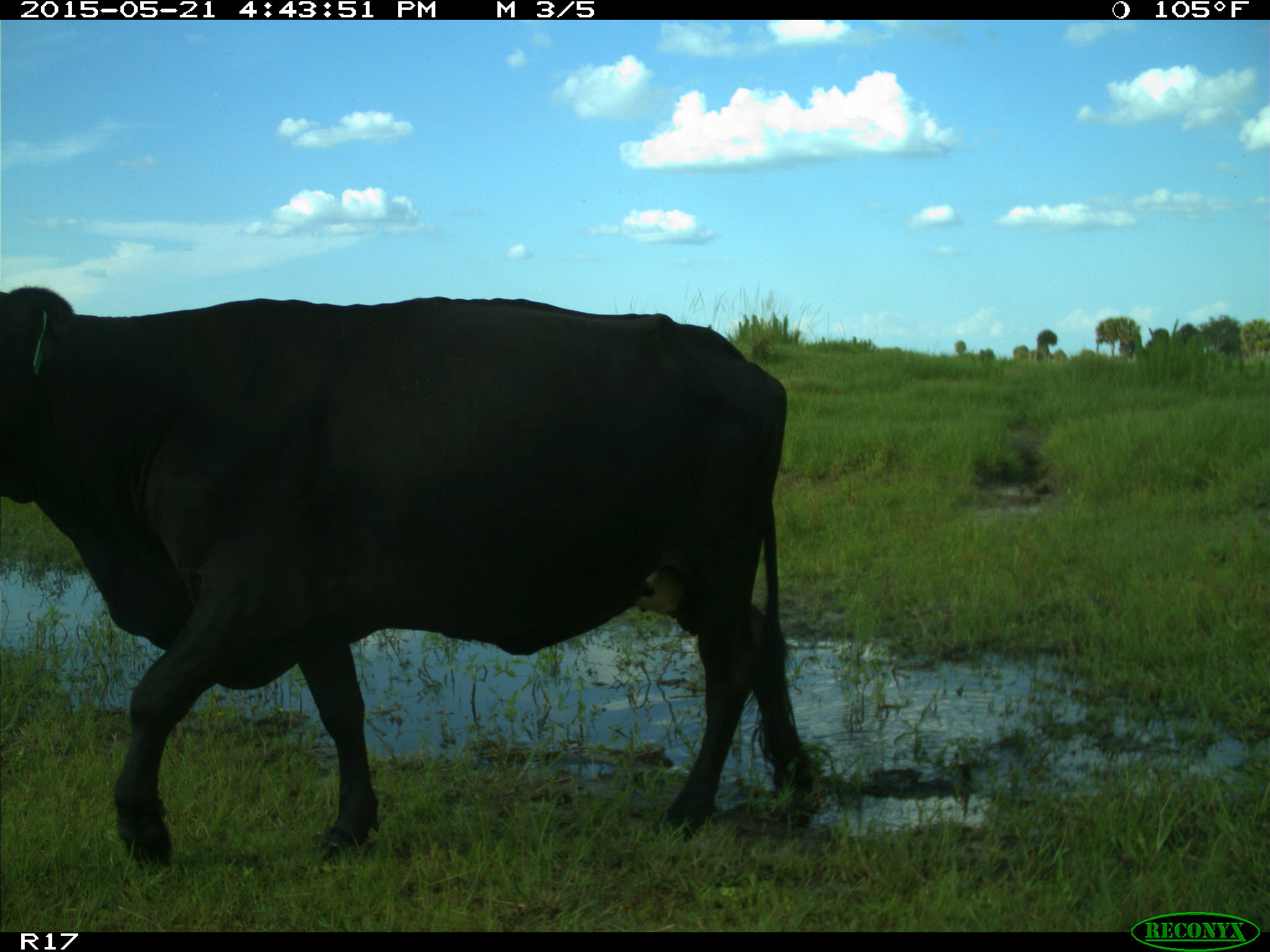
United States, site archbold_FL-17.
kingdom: Animalia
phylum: Chordata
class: Mammalia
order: Artiodactyla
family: Bovidae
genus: Bos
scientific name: Bos taurus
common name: domestic cow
Bos taurus (domestic cow).